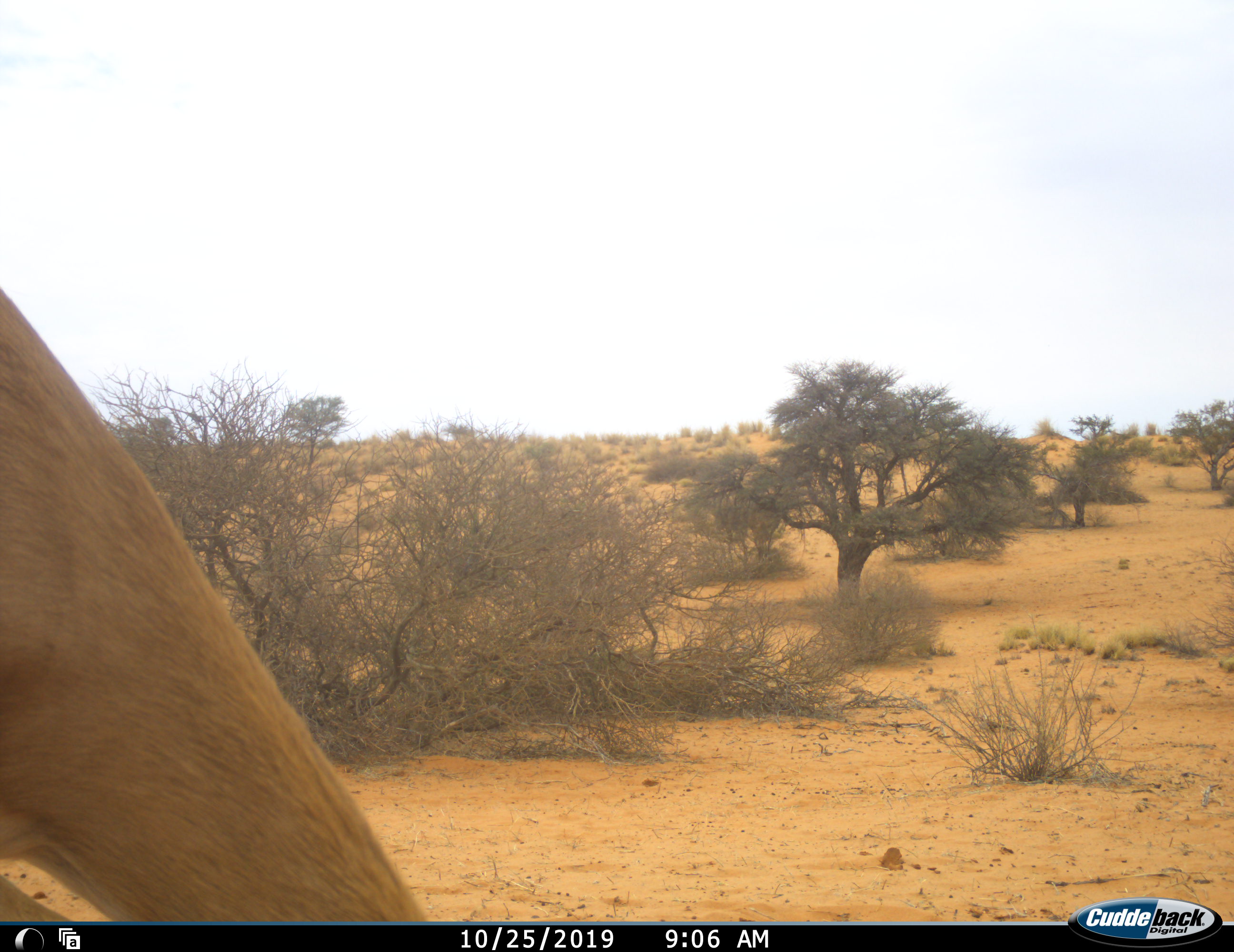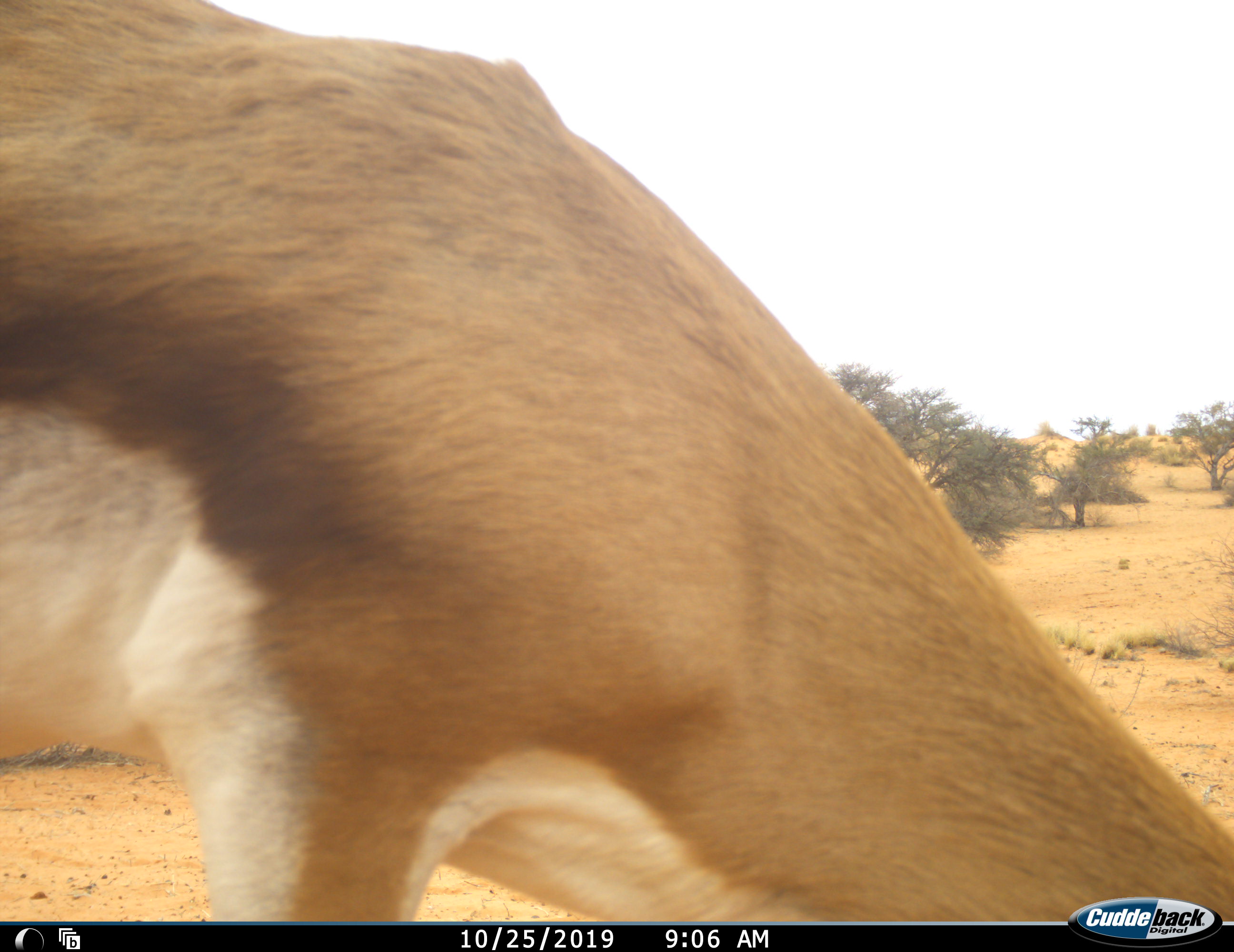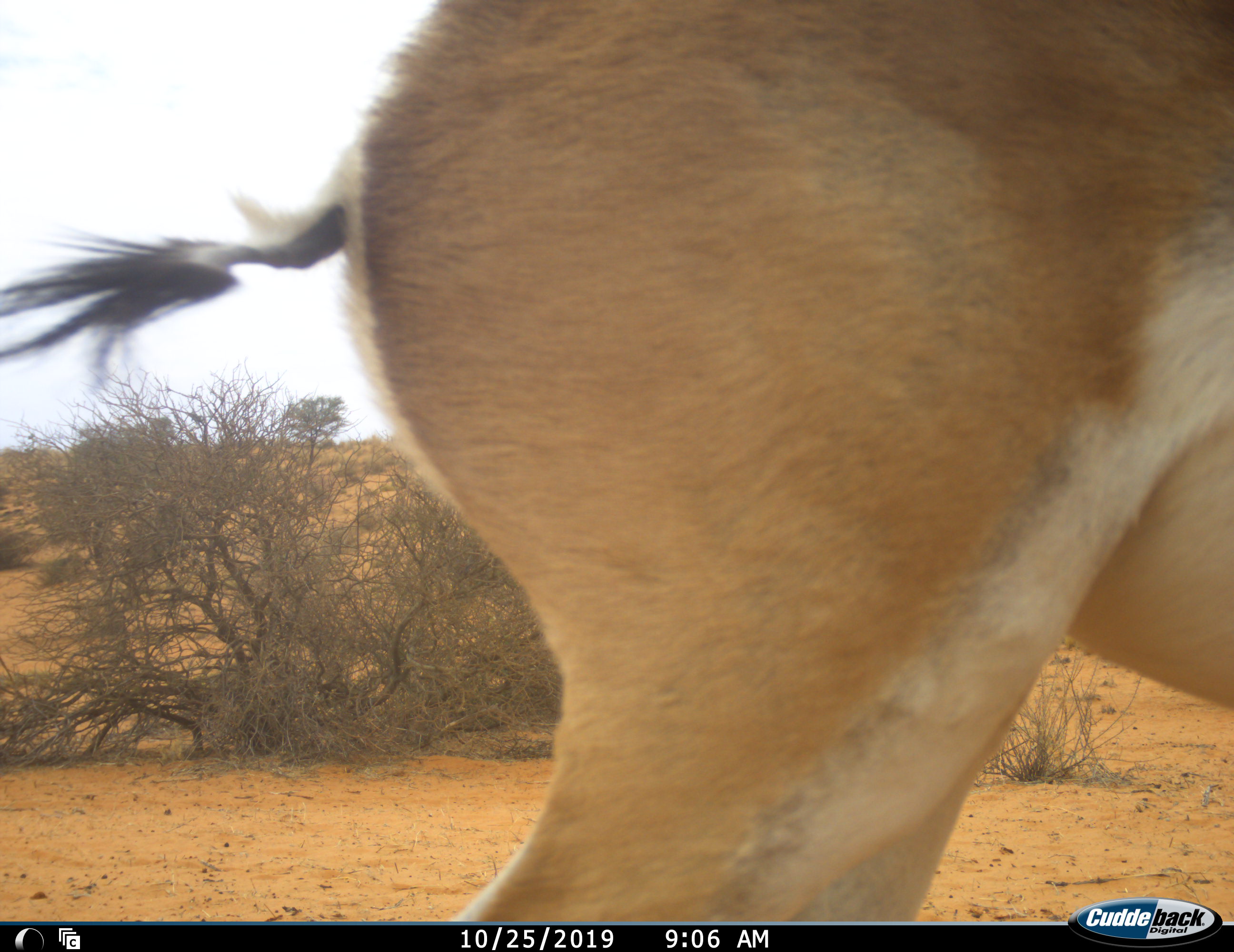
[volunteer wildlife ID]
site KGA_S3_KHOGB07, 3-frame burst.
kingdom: Animalia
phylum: Chordata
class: Mammalia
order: Artiodactyla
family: Bovidae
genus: Antidorcas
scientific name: Antidorcas marsupialis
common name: springbok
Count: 1.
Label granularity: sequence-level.